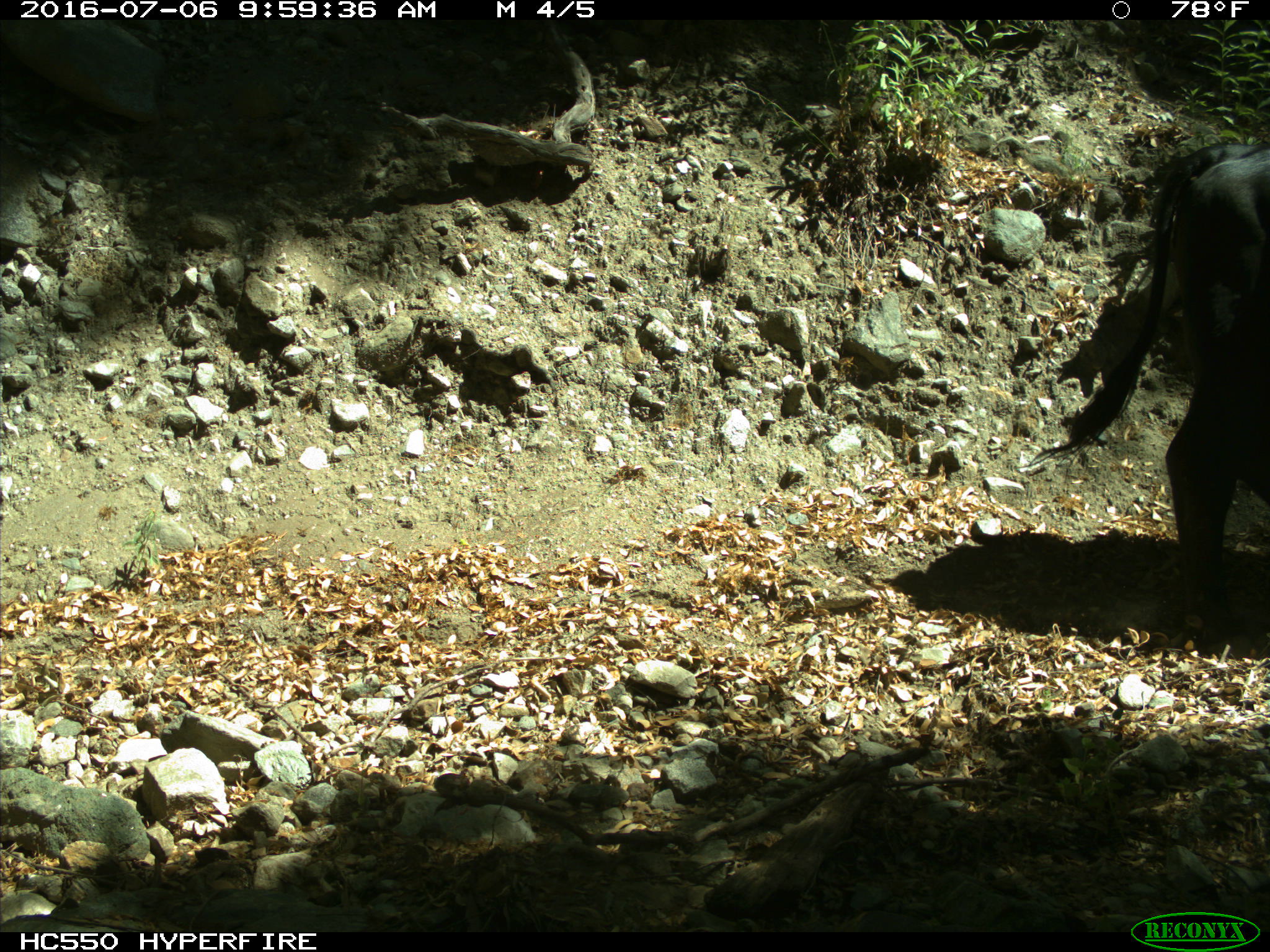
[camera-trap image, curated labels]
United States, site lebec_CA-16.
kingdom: Animalia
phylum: Chordata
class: Mammalia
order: Artiodactyla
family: Bovidae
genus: Bos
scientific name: Bos taurus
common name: domestic cow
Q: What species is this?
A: Bos taurus (domestic cow).